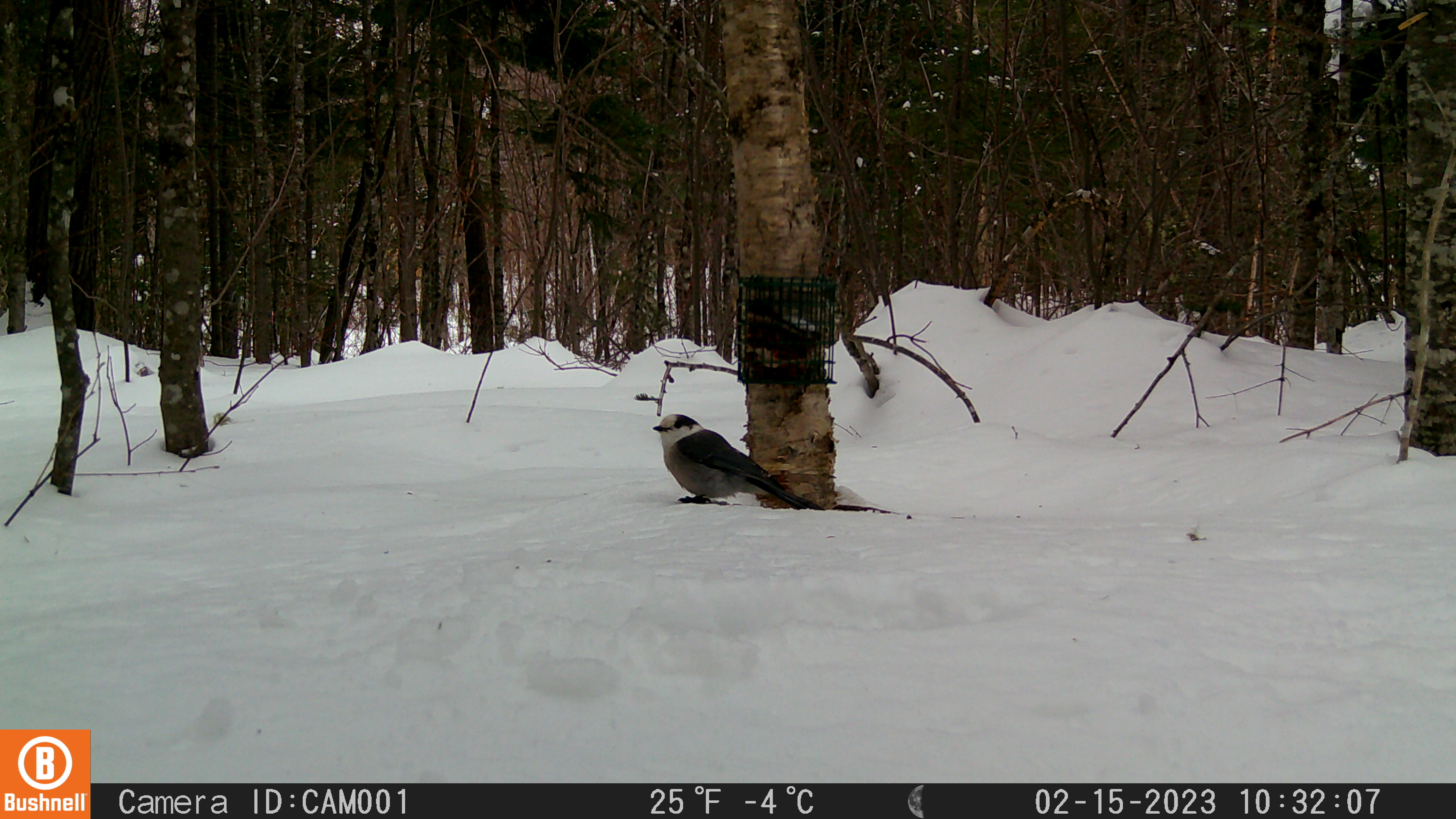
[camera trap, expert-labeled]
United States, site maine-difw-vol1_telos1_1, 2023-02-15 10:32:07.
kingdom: Animalia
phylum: Chordata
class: Aves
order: Passeriformes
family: Corvidae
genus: Perisoreus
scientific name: Perisoreus canadensis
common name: canada jay